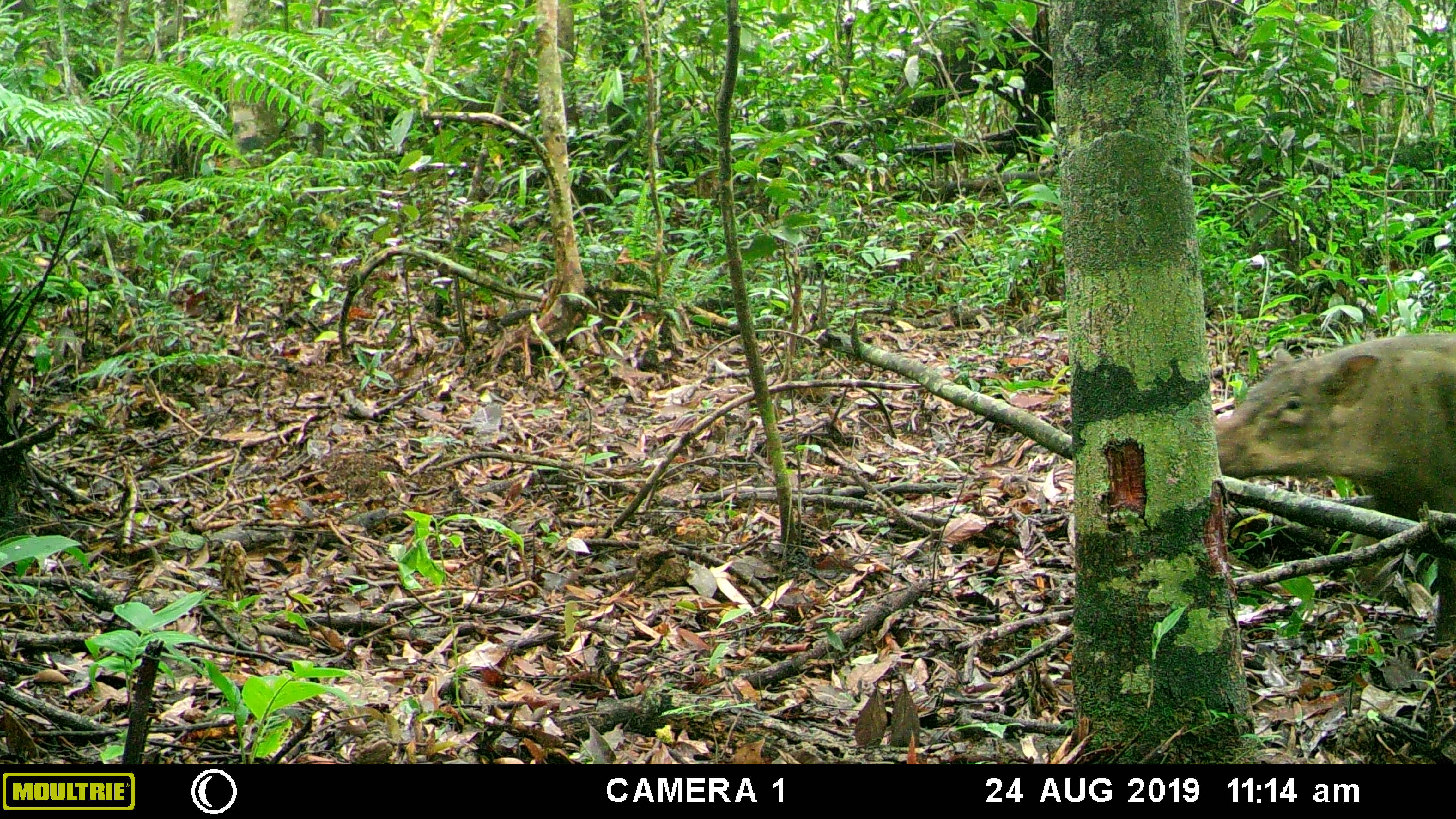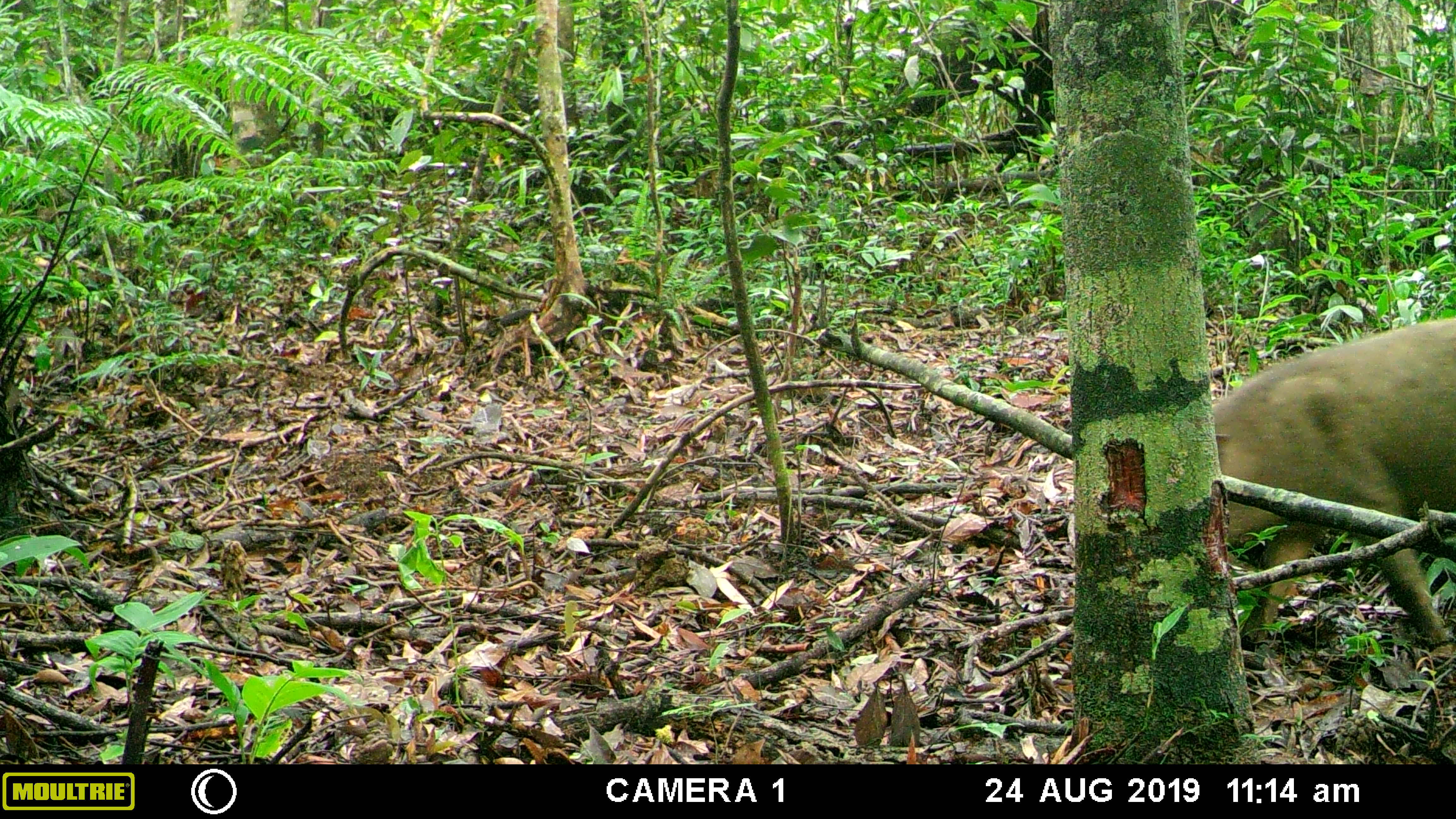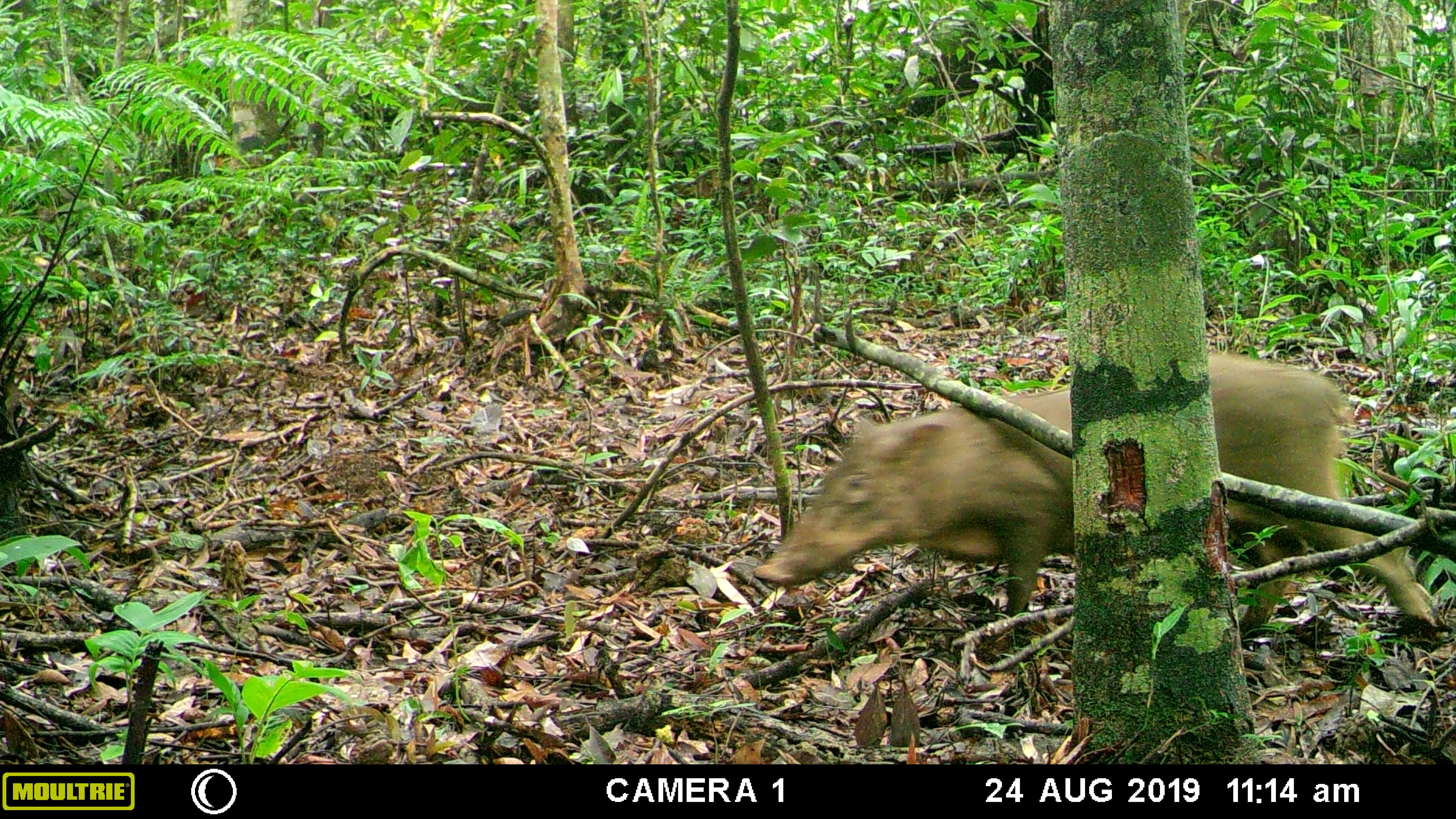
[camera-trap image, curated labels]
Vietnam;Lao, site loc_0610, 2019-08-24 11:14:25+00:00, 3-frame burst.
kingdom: Animalia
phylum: Chordata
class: Mammalia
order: Artiodactyla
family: Suidae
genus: Sus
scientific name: Sus scrofa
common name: eurasian wild pig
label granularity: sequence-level